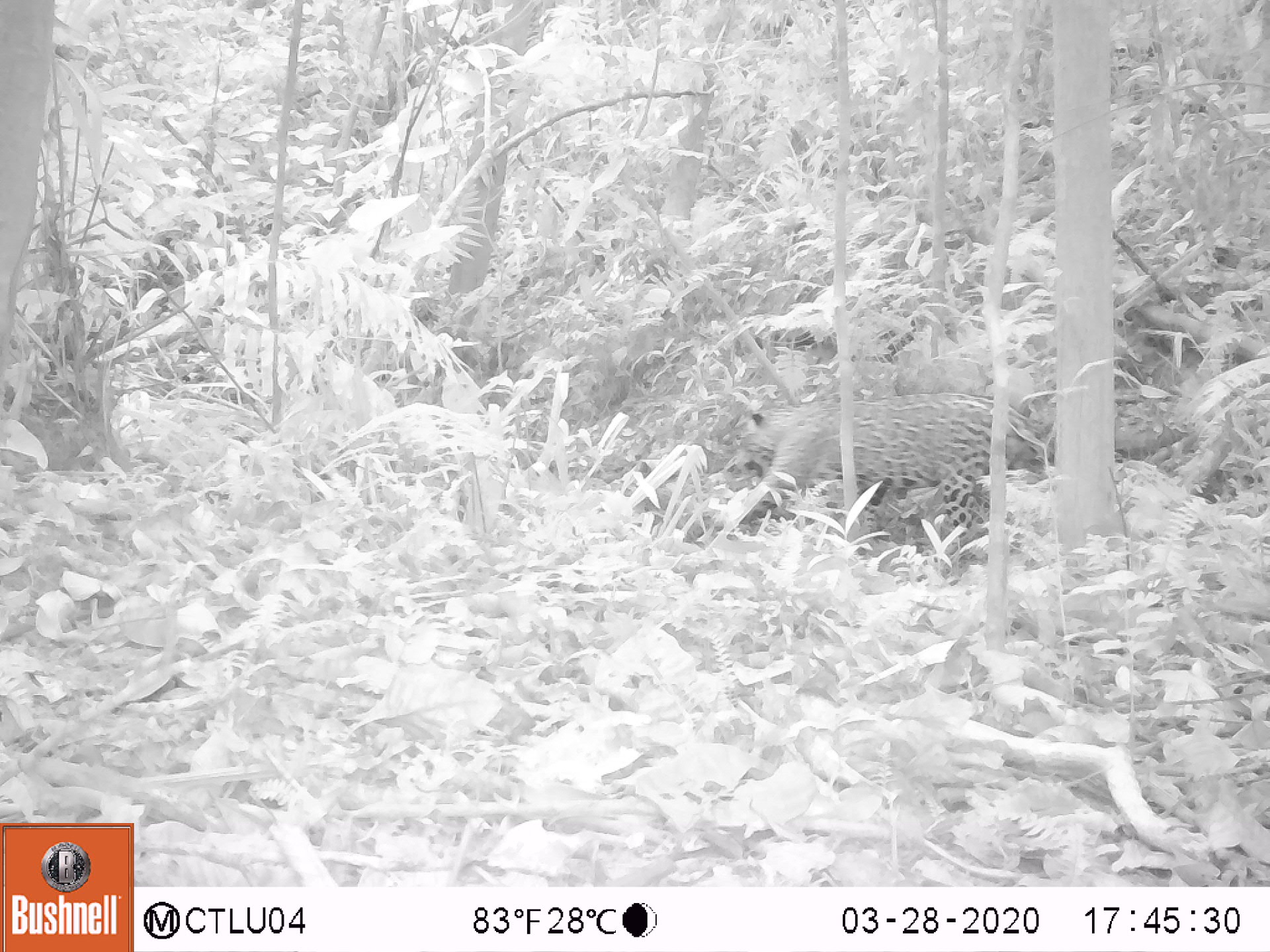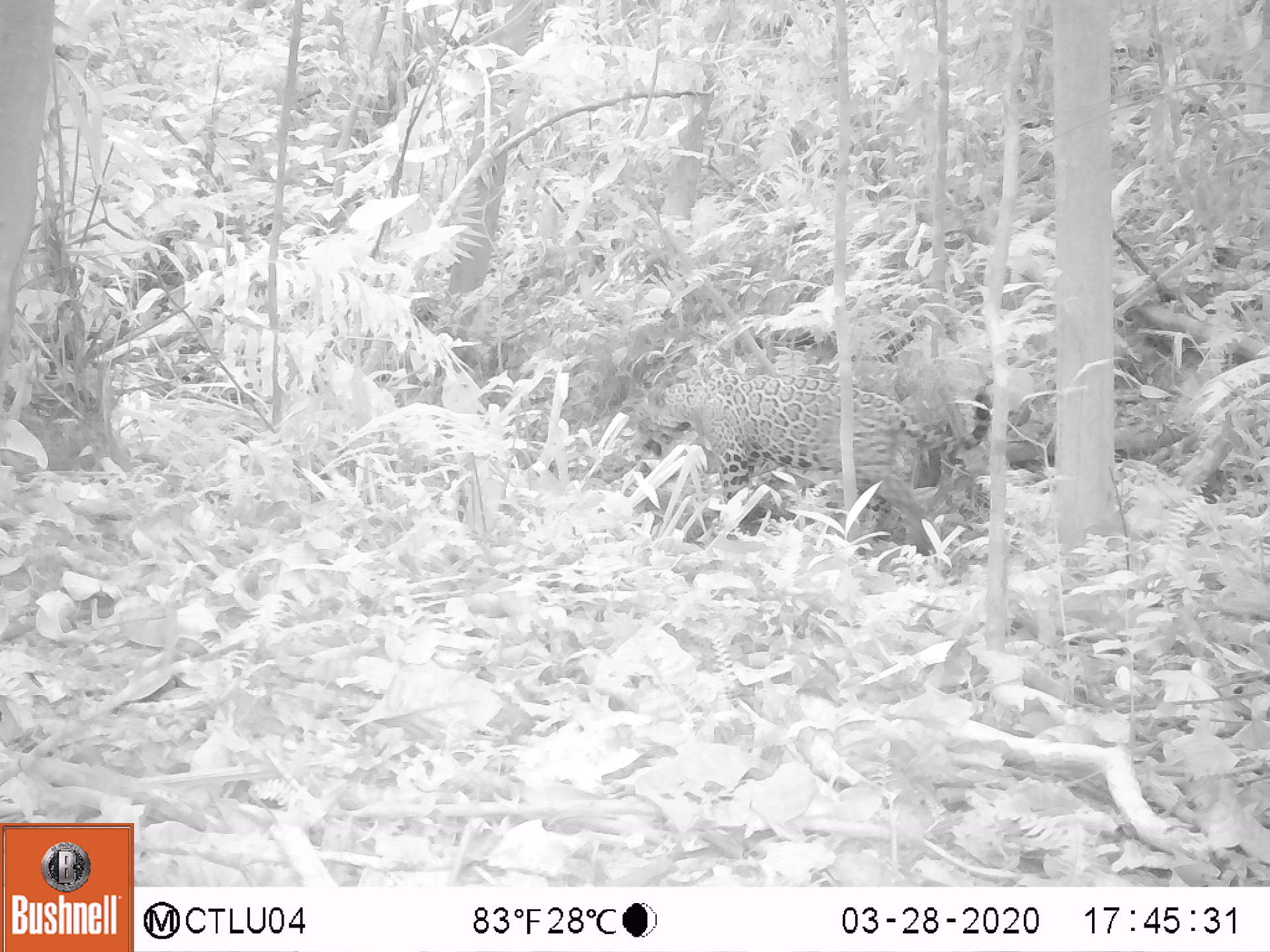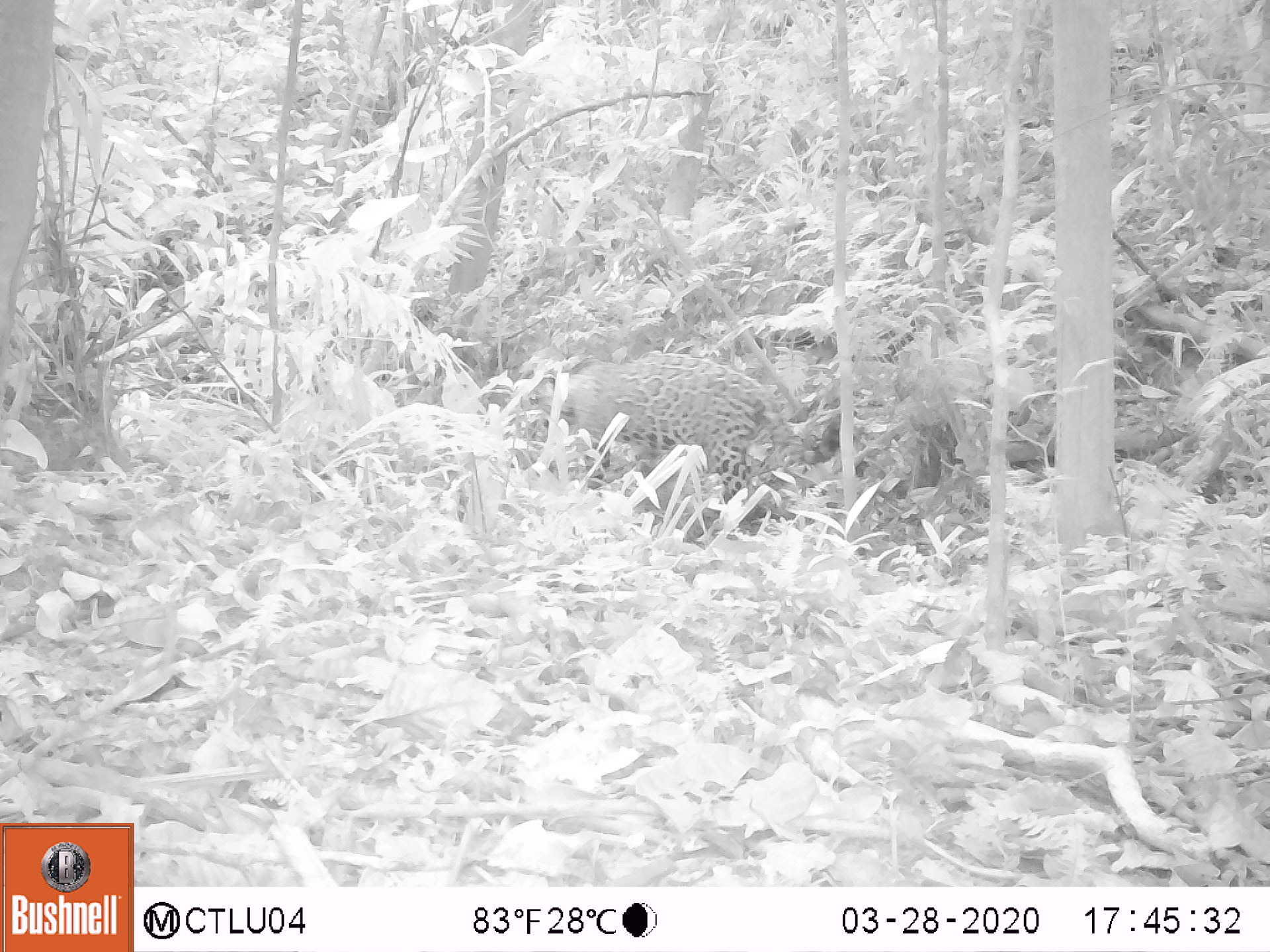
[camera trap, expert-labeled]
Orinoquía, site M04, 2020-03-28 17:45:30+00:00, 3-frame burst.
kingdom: Animalia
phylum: Chordata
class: Mammalia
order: Carnivora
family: Felidae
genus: Panthera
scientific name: Panthera onca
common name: jaguar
Jaguar (Panthera onca).